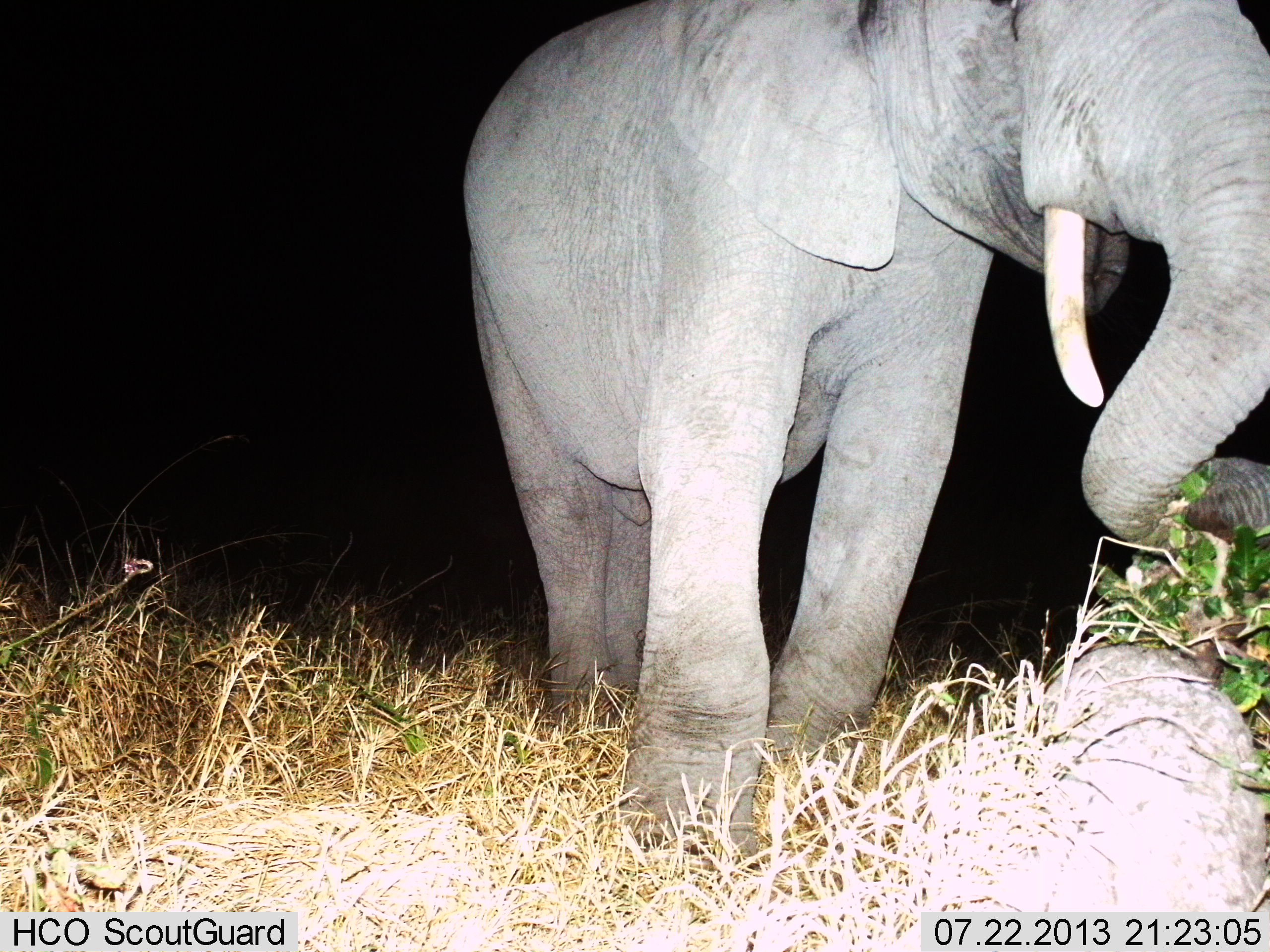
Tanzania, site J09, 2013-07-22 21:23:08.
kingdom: Animalia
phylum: Chordata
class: Mammalia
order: Proboscidea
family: Elephantidae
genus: Loxodonta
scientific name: Loxodonta africana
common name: african bush elephant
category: elephant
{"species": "elephant (african bush elephant) (Loxodonta africana)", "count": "1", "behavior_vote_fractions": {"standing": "48%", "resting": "3%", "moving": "21%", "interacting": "0%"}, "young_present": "3%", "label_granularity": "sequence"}